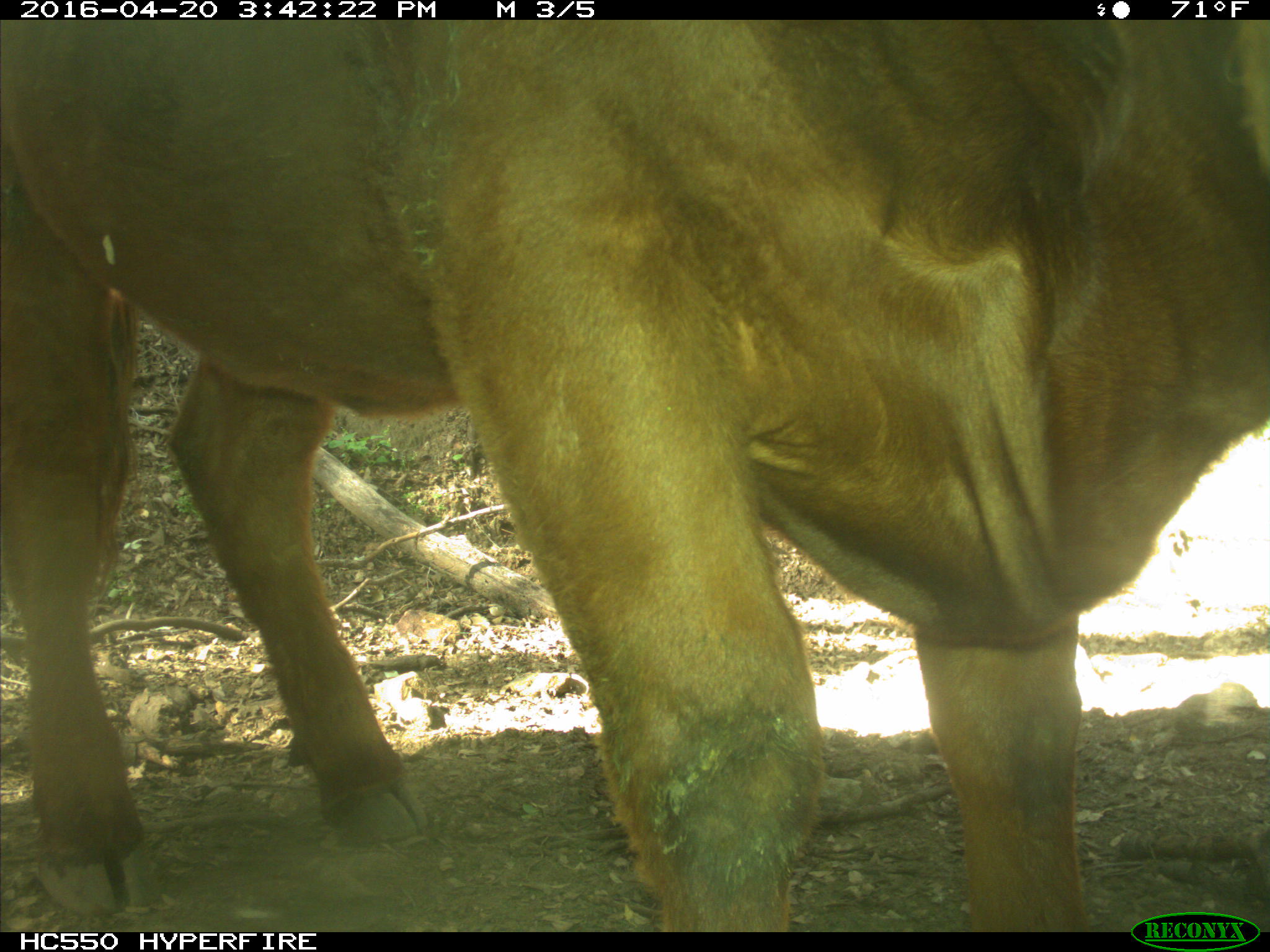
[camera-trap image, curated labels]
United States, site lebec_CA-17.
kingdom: Animalia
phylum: Chordata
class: Mammalia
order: Artiodactyla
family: Bovidae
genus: Bos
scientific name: Bos taurus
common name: domestic cow